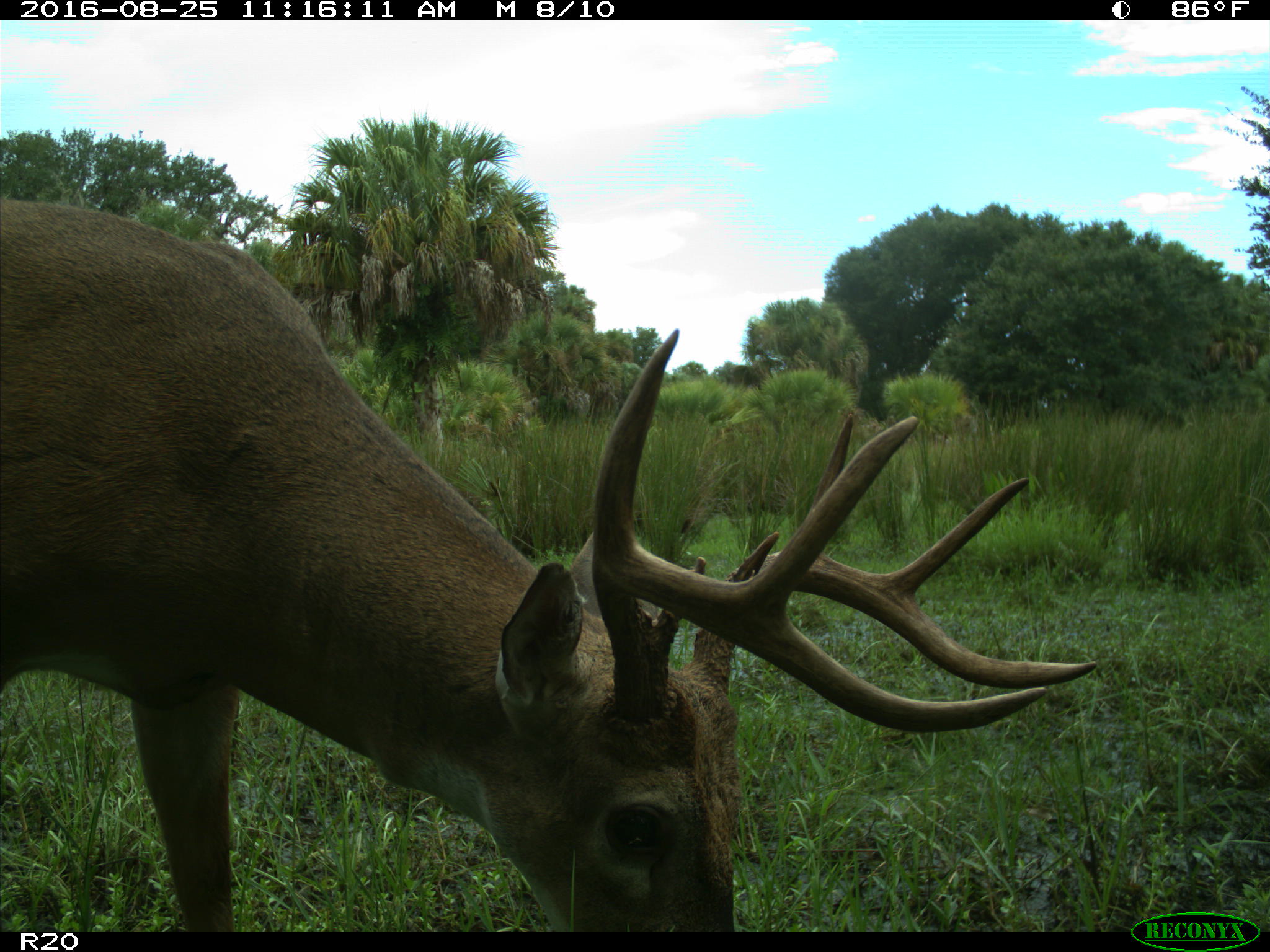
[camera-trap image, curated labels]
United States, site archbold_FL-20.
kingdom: Animalia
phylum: Chordata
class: Mammalia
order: Artiodactyla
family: Cervidae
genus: Odocoileus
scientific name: Odocoileus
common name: deer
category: unidentified deer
Unidentified deer (deer) (Odocoileus).